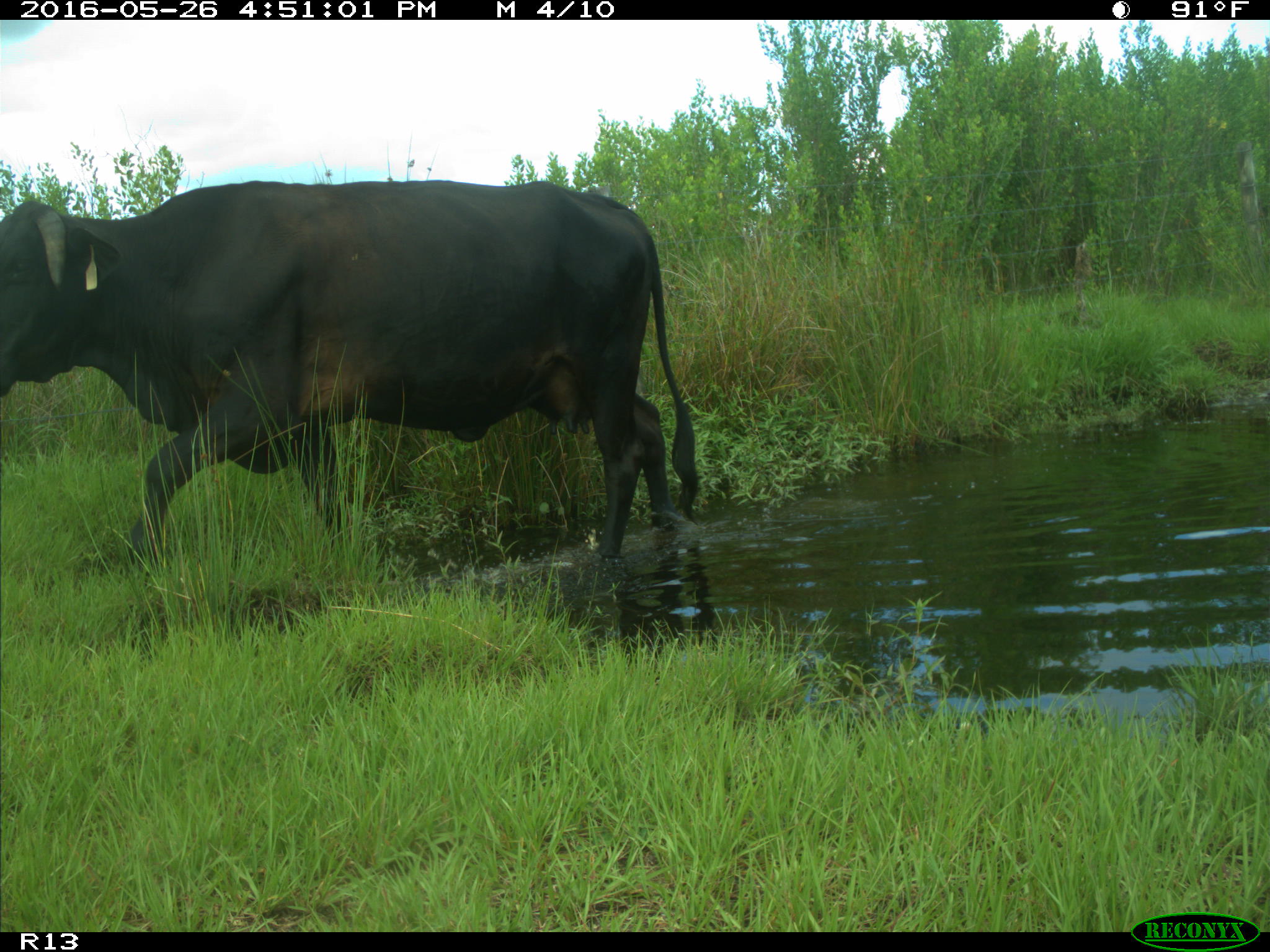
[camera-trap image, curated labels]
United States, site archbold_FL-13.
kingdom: Animalia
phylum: Chordata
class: Mammalia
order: Artiodactyla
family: Bovidae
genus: Bos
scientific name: Bos taurus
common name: domestic cow